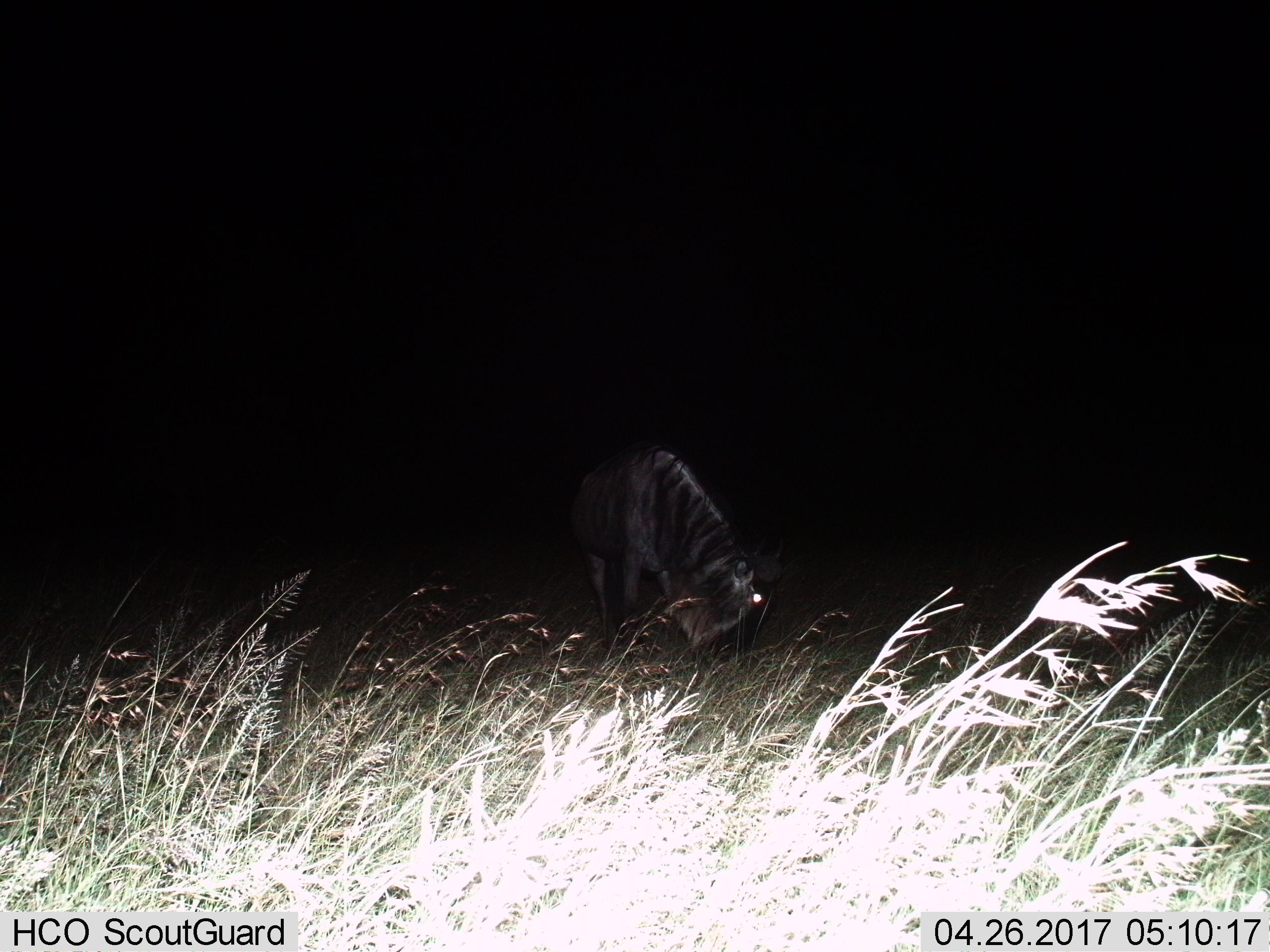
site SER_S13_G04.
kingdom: Animalia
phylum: Chordata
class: Mammalia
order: Artiodactyla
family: Bovidae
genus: Connochaetes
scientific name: Connochaetes taurinus taurinus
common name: blue wildebeest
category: wildebeestblue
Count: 1.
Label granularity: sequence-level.